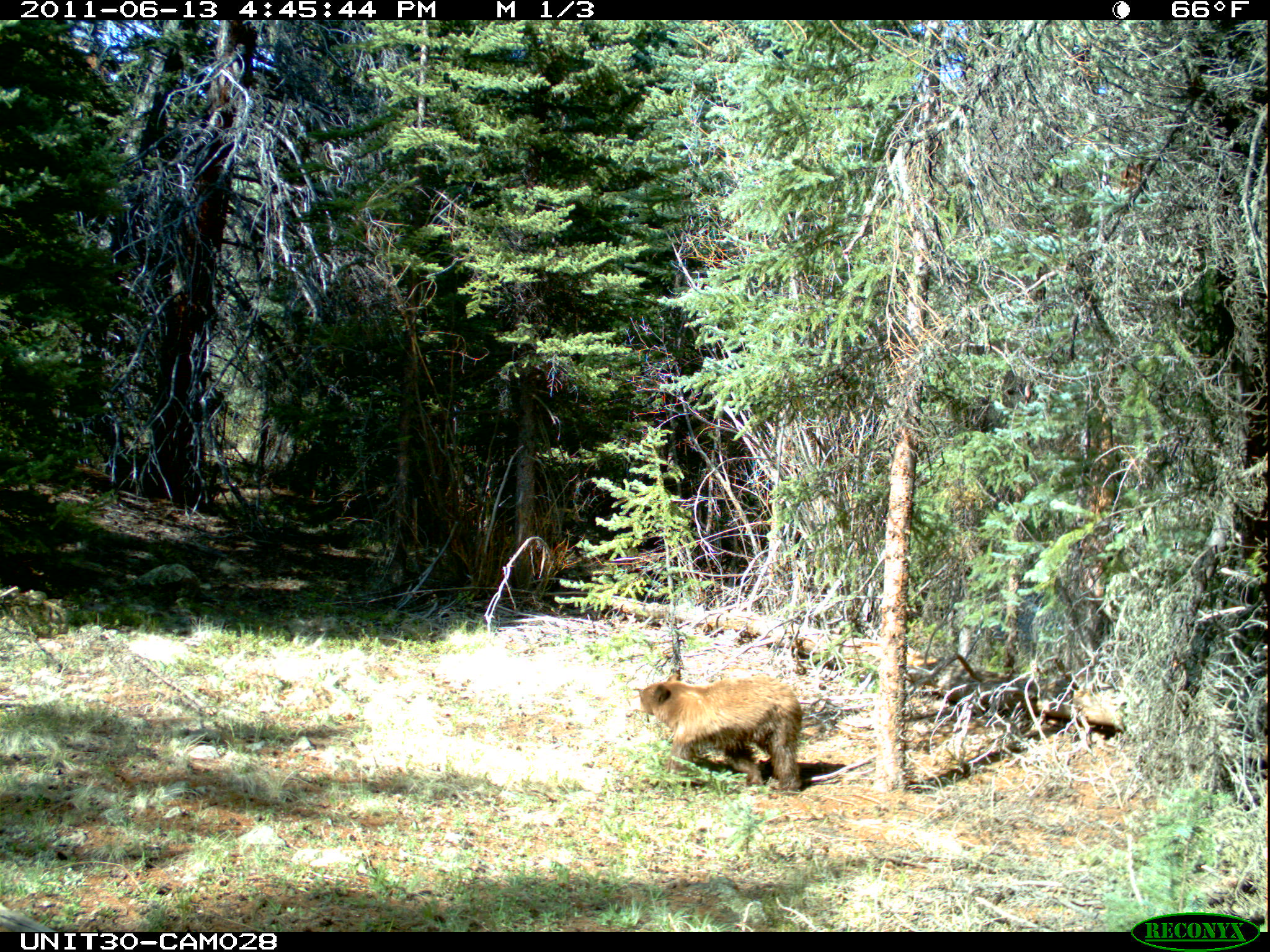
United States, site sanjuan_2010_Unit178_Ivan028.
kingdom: Animalia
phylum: Chordata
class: Mammalia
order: Carnivora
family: Ursidae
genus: Ursus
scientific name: Ursus americanus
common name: american black bear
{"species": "Ursus americanus (american black bear)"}